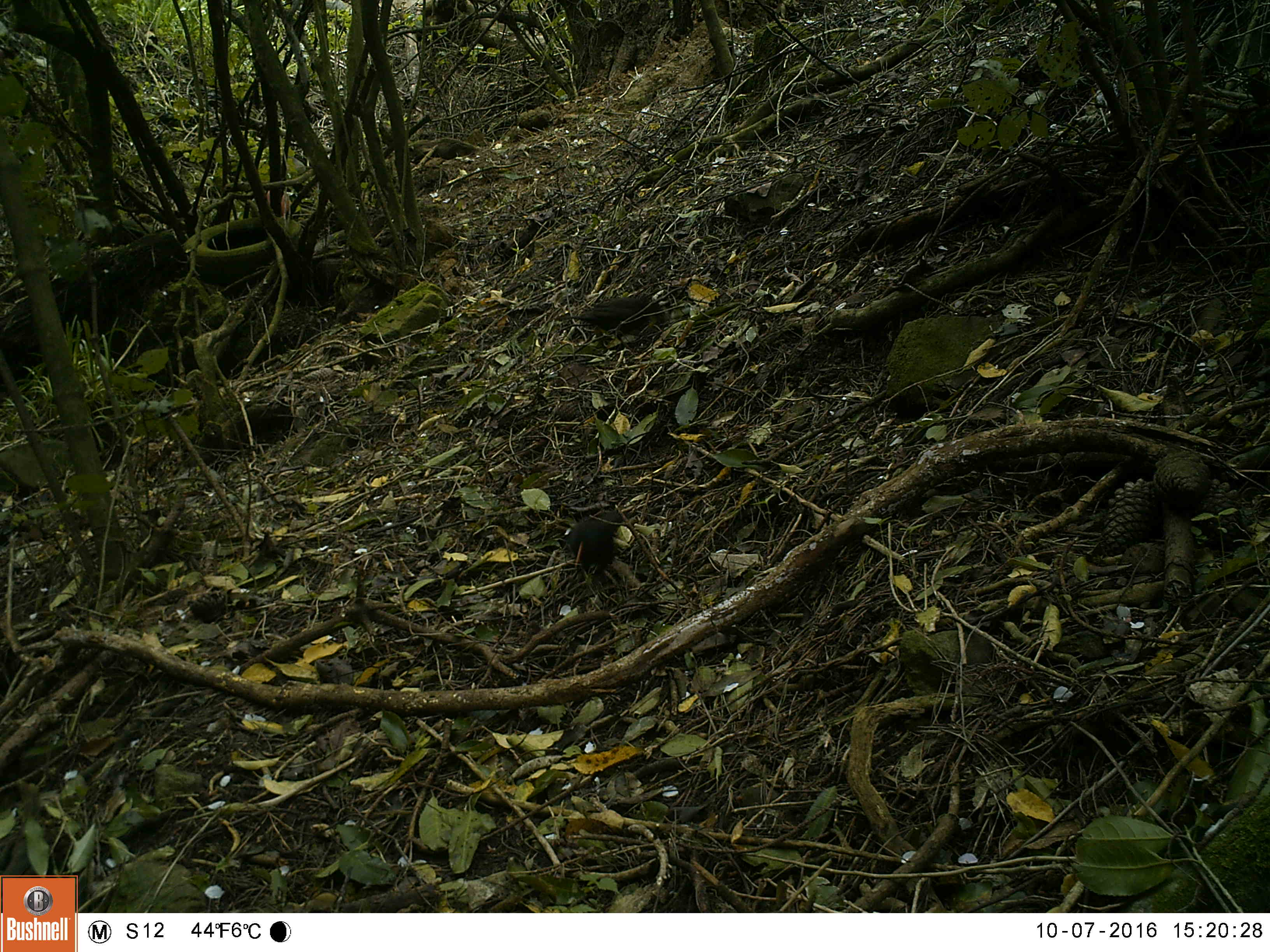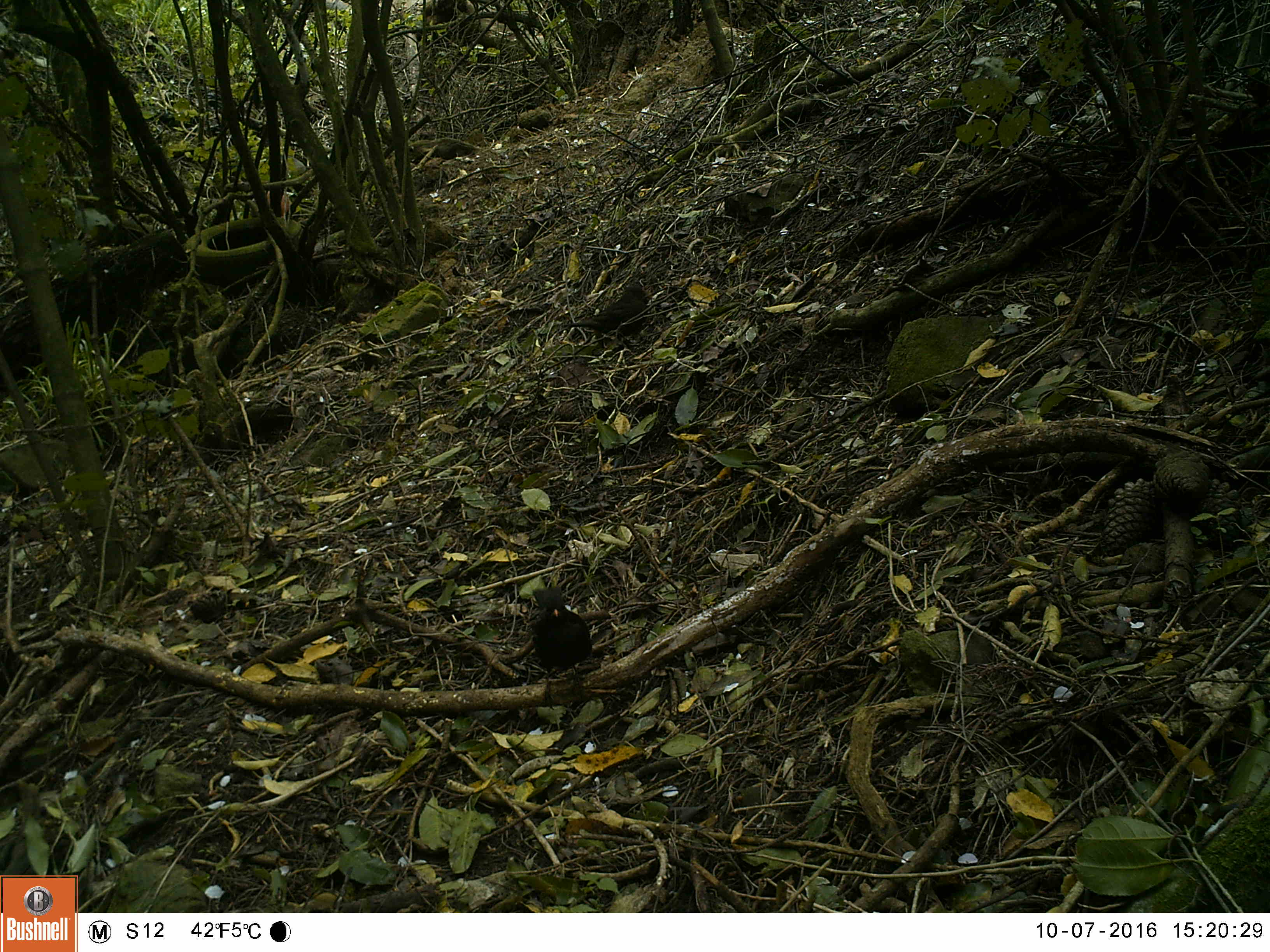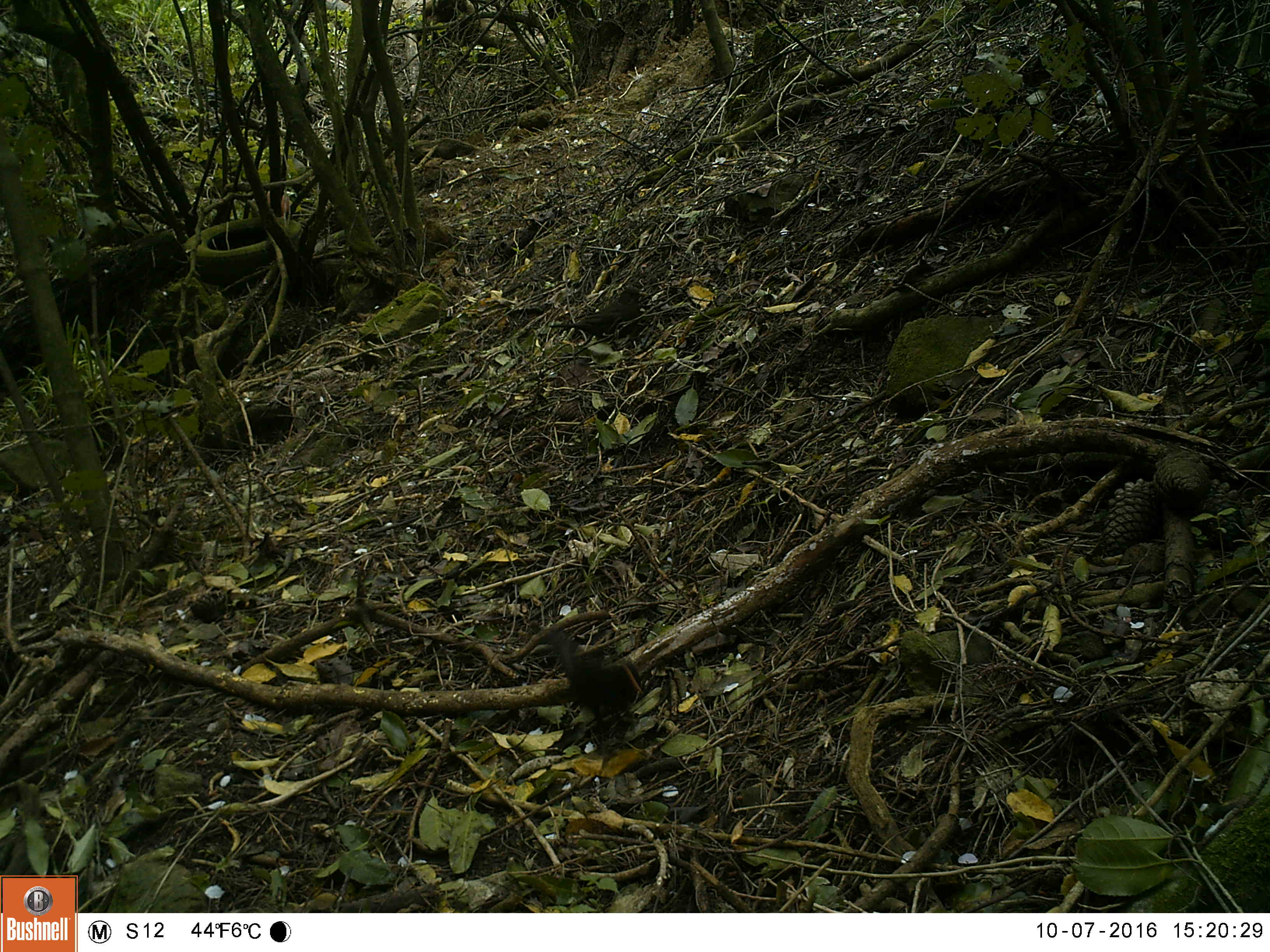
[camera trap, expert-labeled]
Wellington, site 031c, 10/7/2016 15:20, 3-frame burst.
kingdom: Animalia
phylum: Chordata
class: Aves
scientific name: Aves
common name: bird